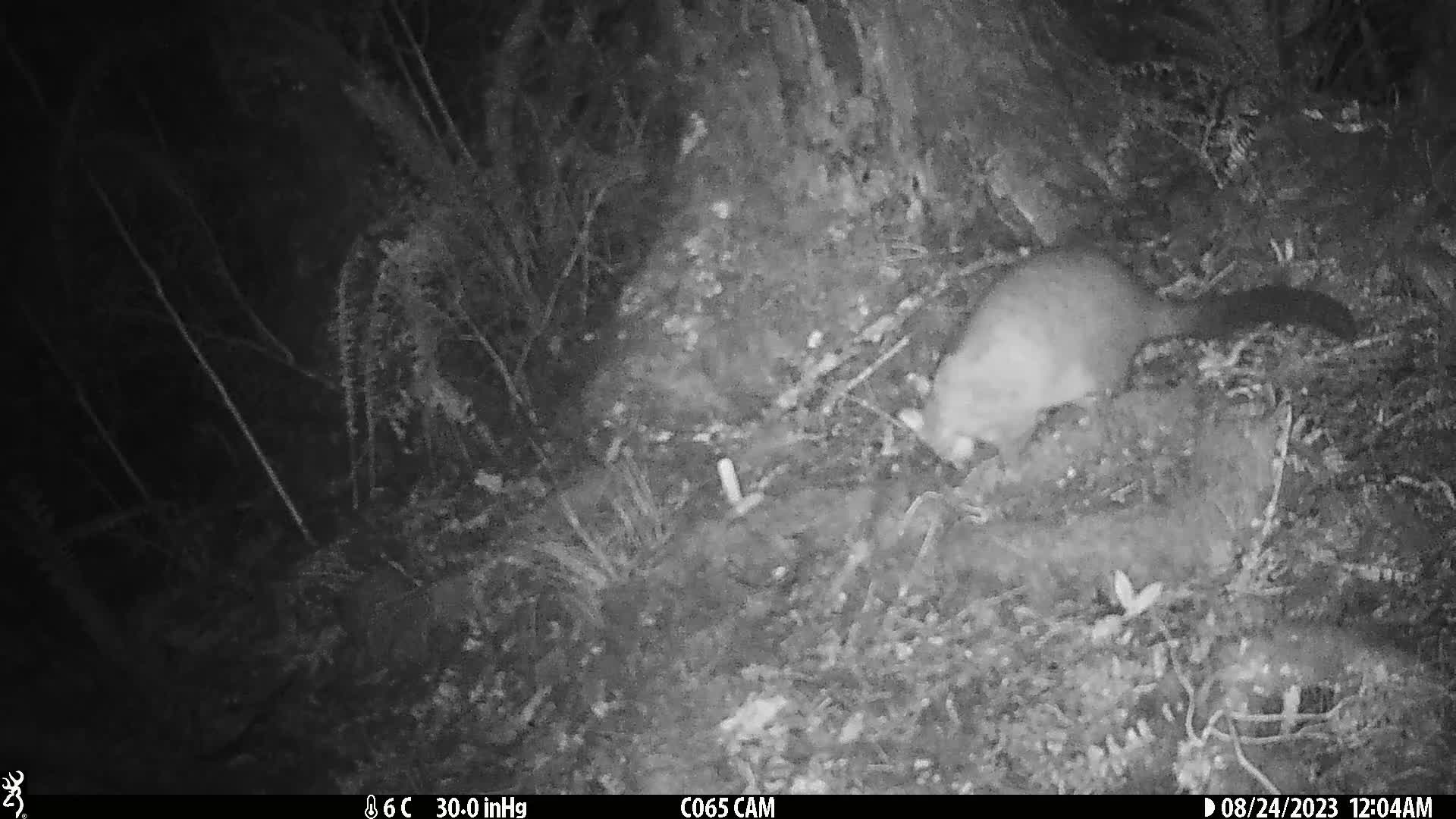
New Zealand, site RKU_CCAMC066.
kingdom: Animalia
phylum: Chordata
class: Mammalia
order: Diprotodontia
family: Phalangeridae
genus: Trichosurus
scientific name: Trichosurus vulpecula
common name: common brushtail possum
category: possum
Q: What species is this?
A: Possum (common brushtail possum) (Trichosurus vulpecula).